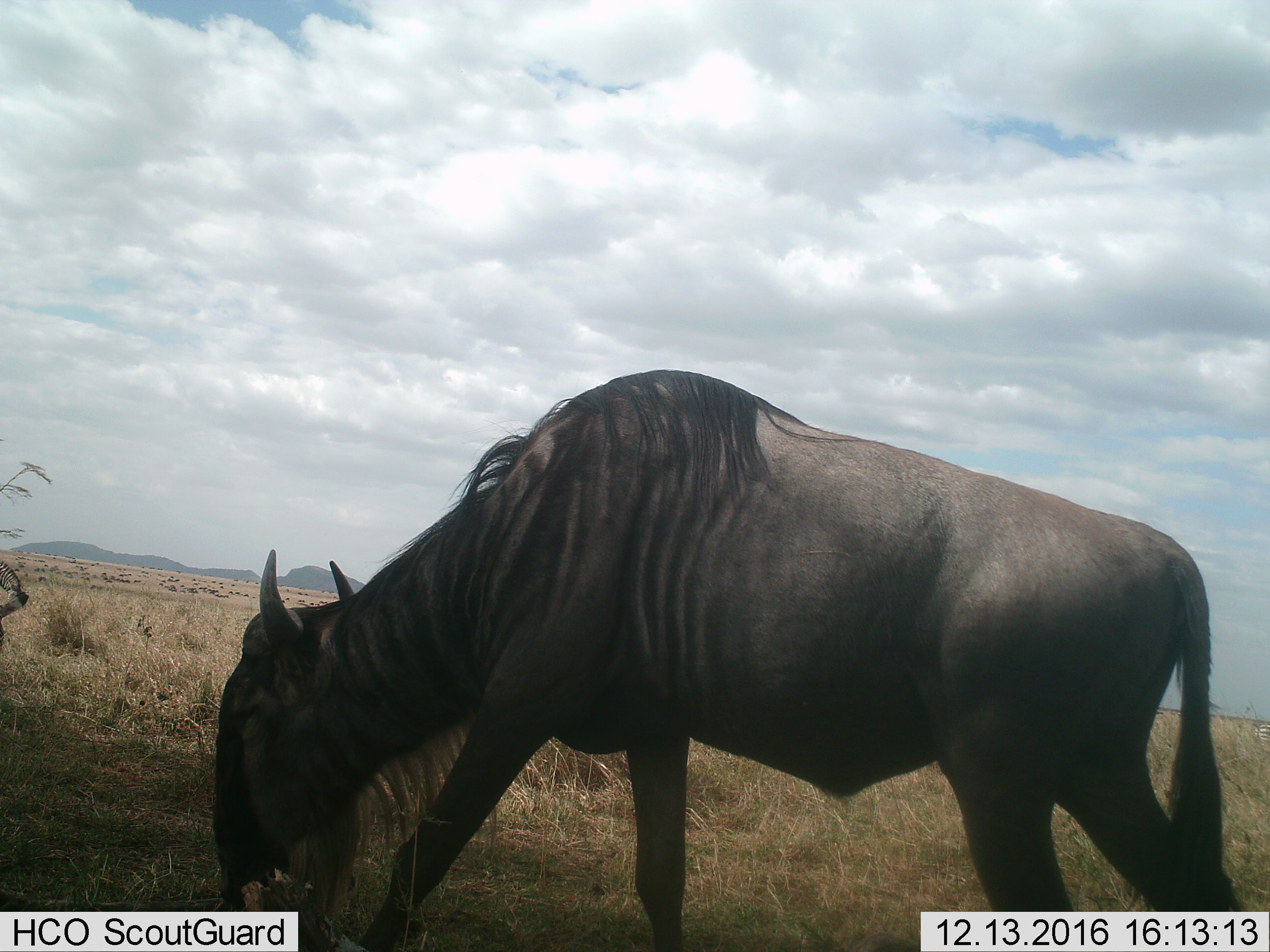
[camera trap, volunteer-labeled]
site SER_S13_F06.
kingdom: Animalia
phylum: Chordata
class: Mammalia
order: Artiodactyla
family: Bovidae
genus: Connochaetes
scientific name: Connochaetes taurinus taurinus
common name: blue wildebeest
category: wildebeestblue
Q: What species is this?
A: Wildebeestblue (blue wildebeest) (Connochaetes taurinus taurinus).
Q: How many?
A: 1.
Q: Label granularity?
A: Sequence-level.